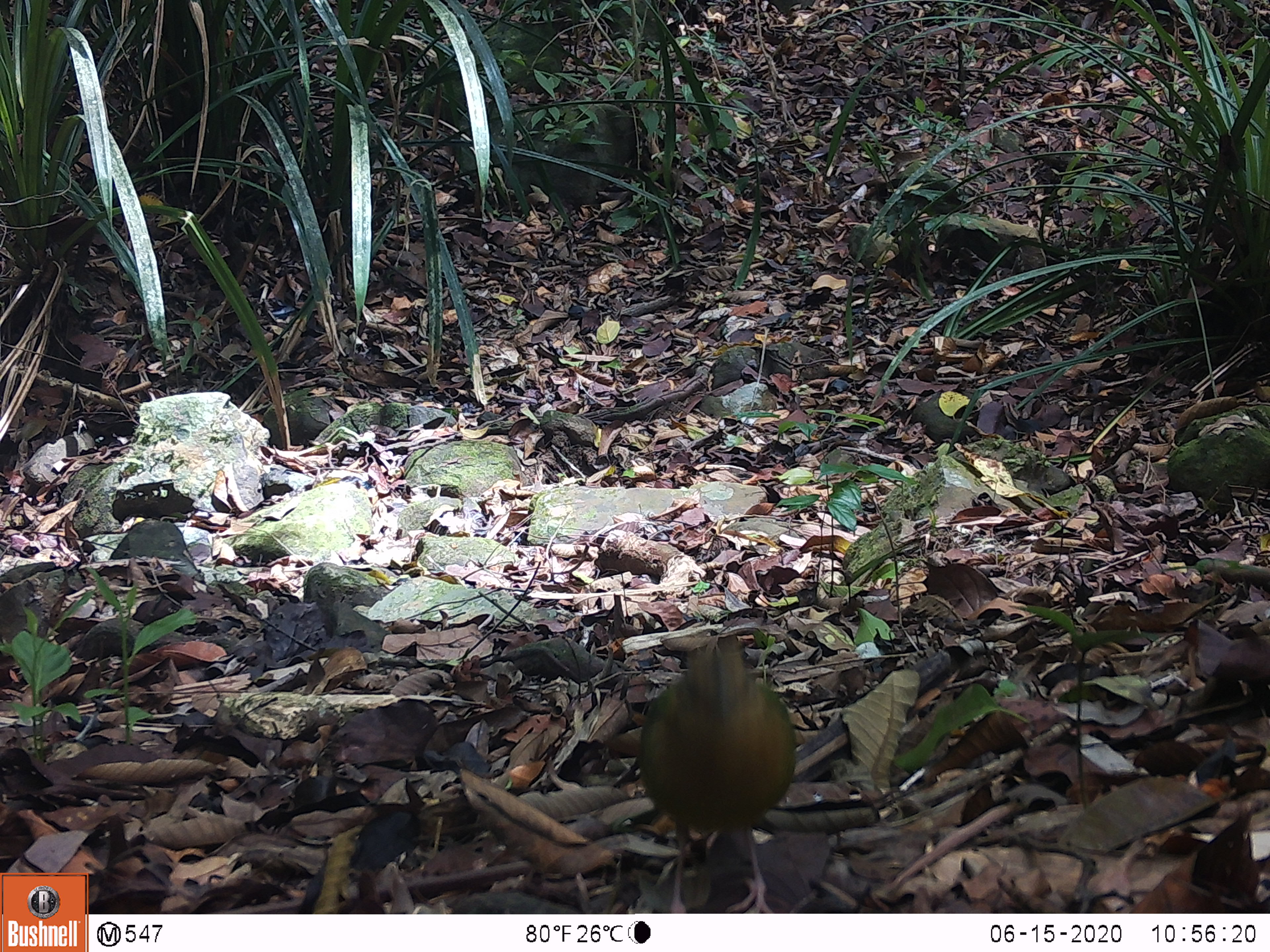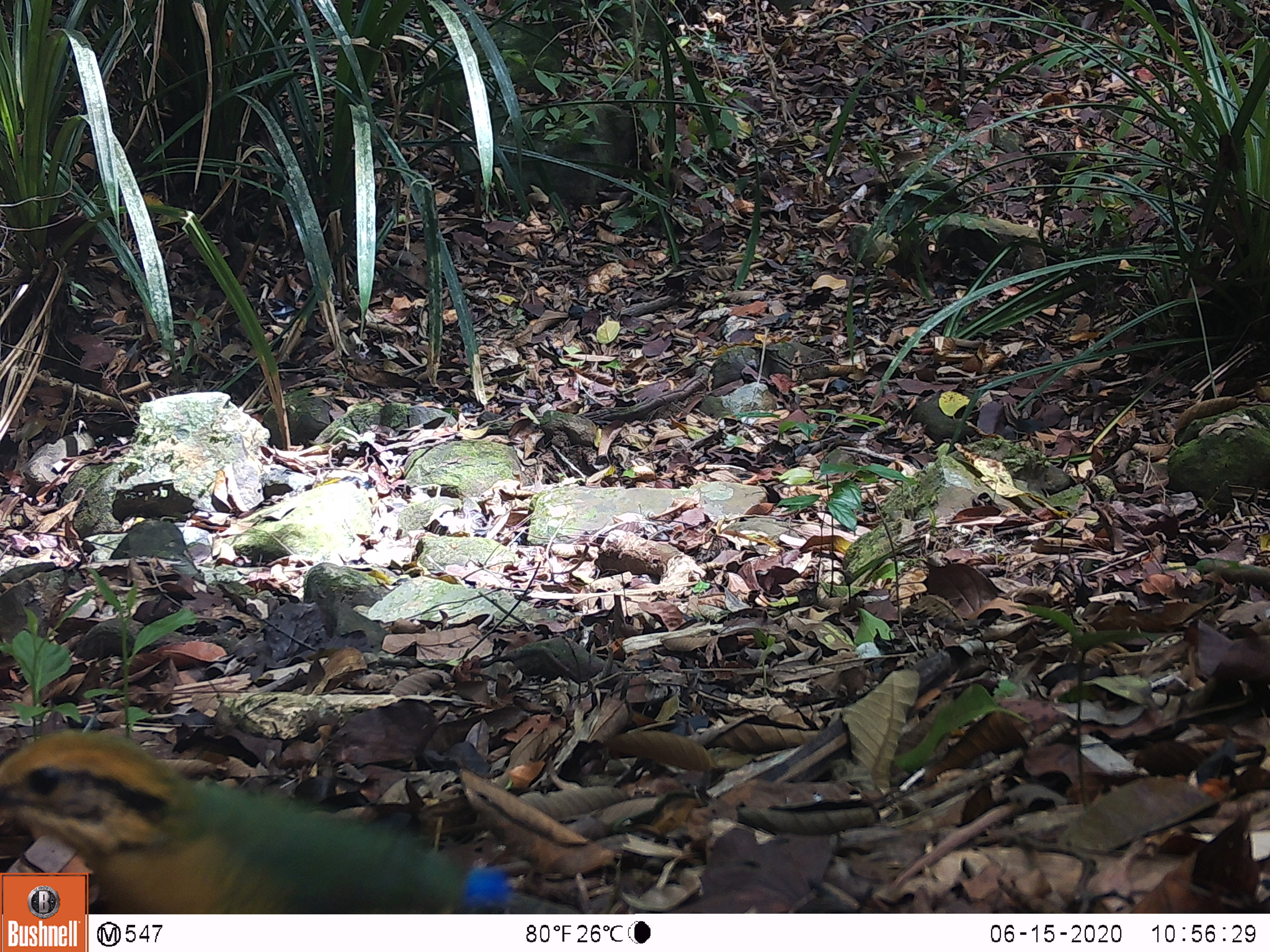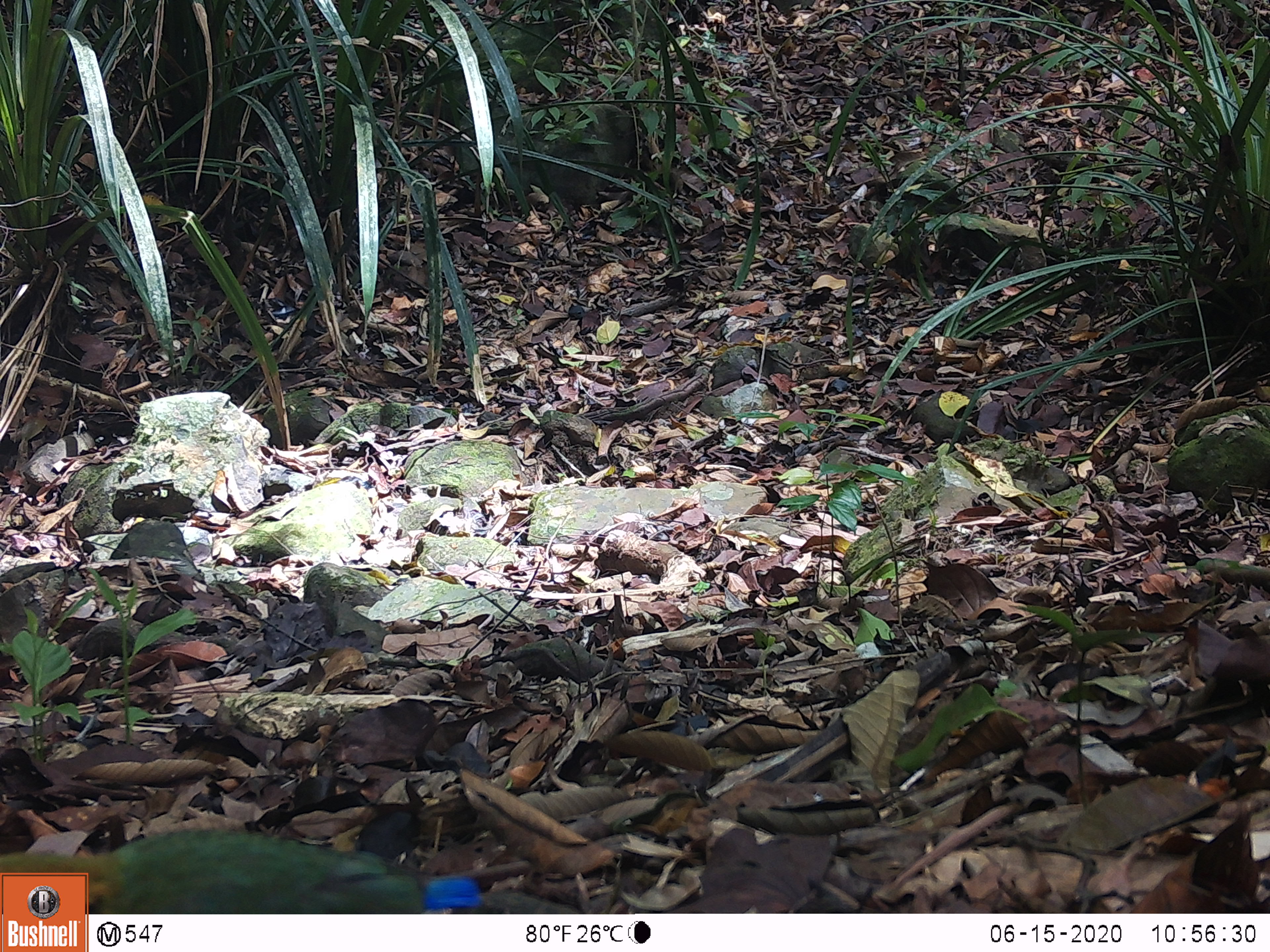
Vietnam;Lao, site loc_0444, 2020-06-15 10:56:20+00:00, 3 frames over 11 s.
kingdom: Animalia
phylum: Chordata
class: Aves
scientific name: Aves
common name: bird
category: unidentified bird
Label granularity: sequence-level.